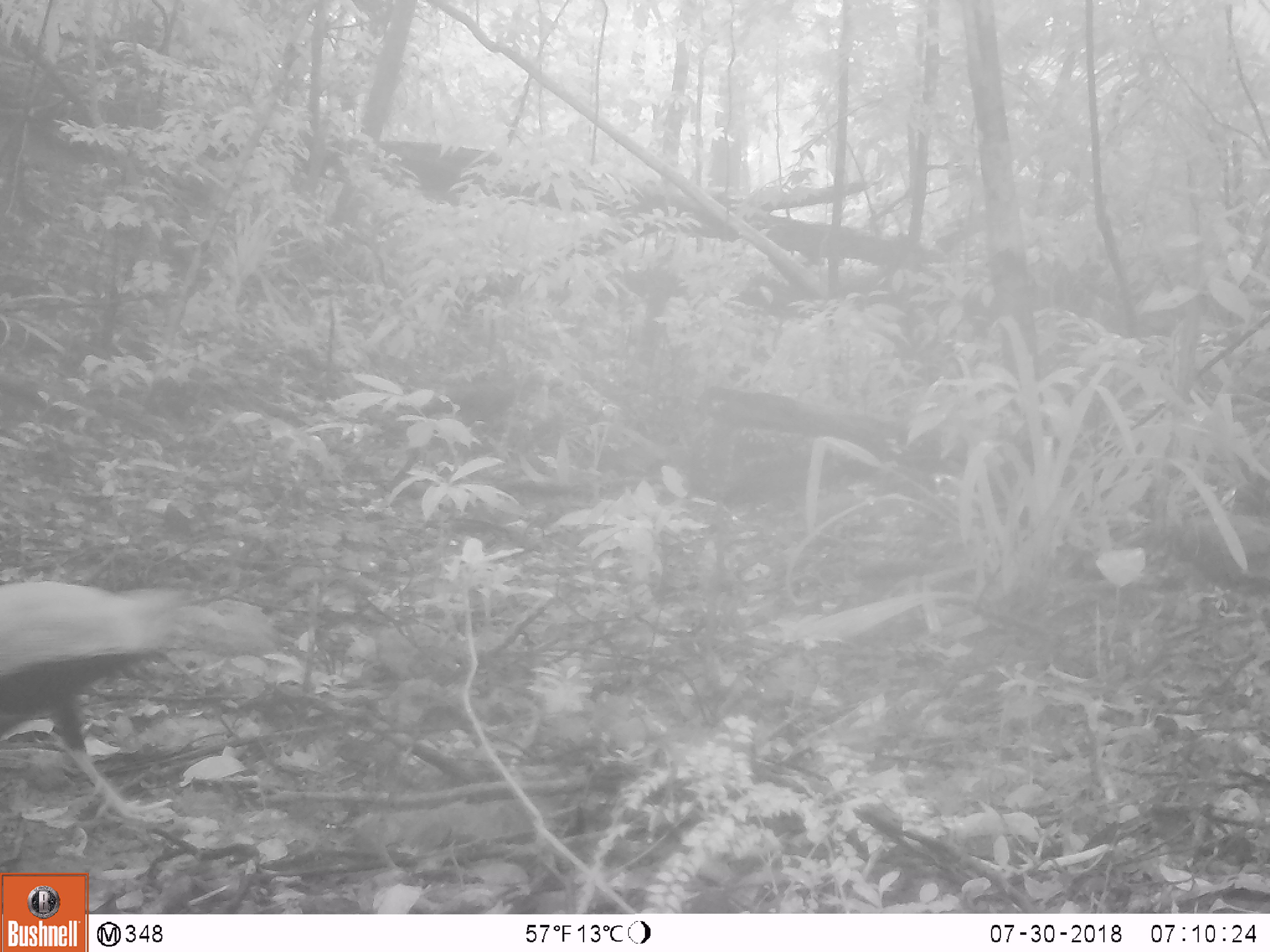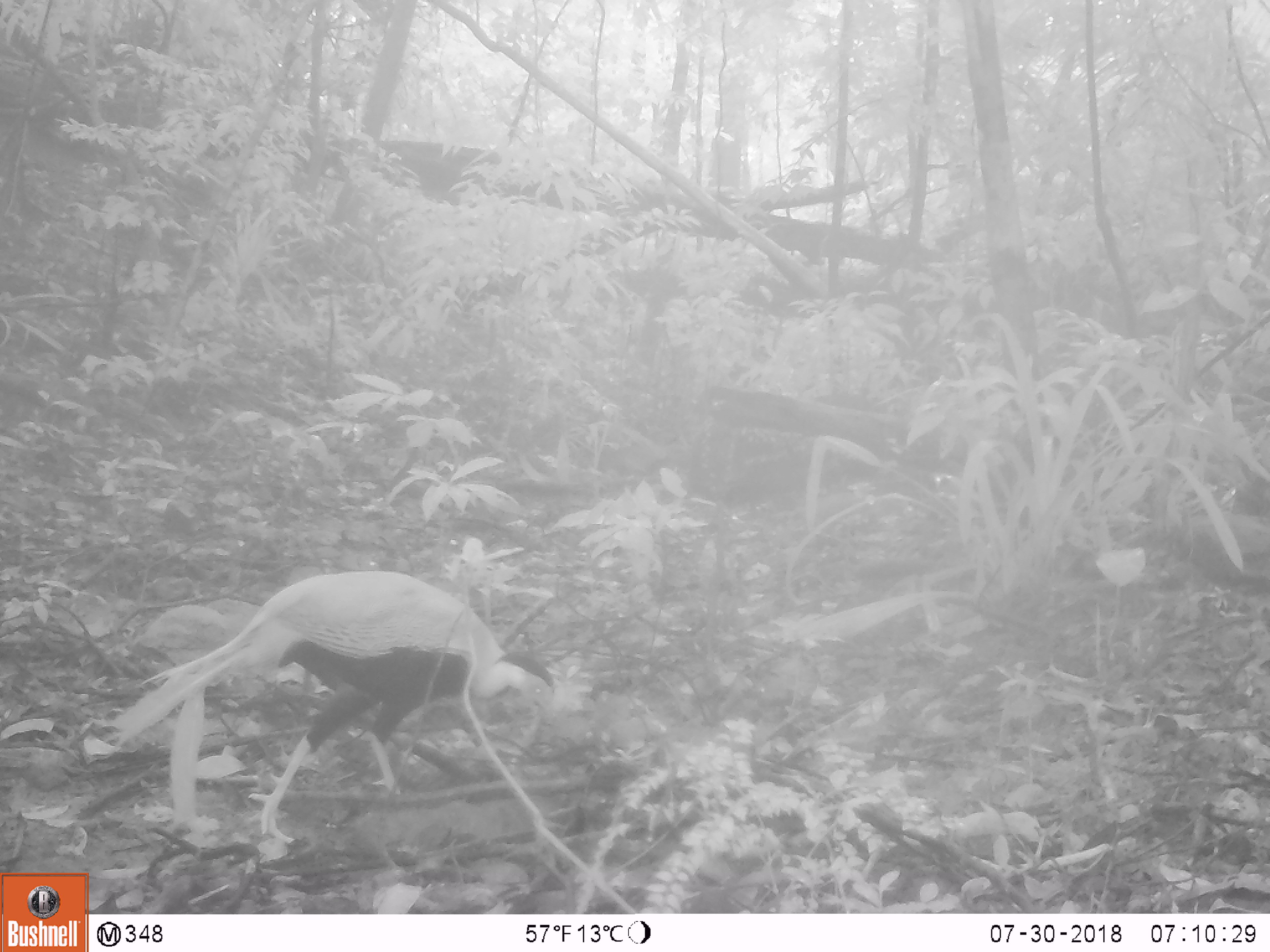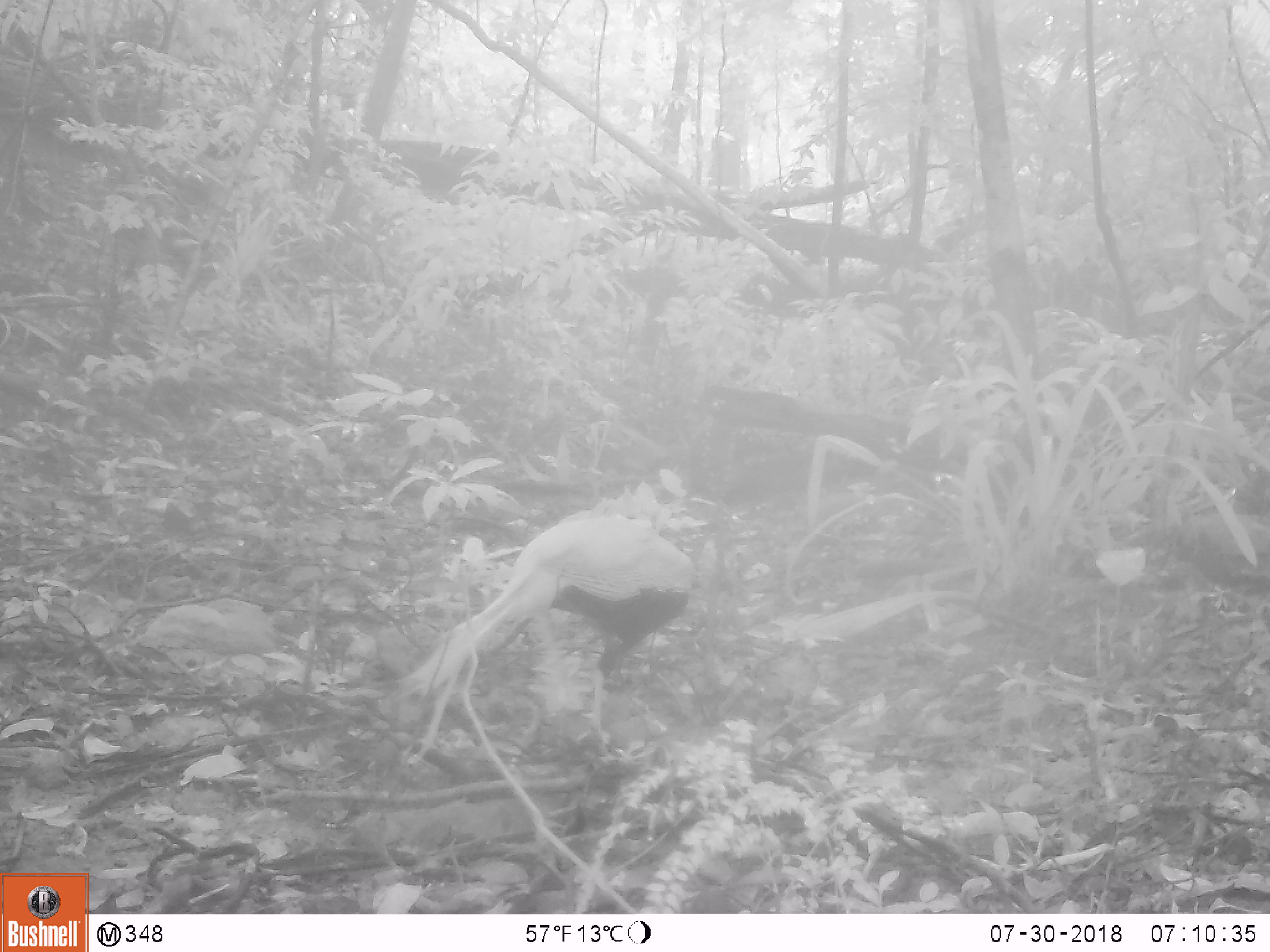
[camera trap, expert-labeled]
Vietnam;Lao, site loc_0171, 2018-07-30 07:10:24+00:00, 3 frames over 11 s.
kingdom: Animalia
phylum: Chordata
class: Aves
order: Galliformes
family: Phasianidae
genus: Lophura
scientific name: Lophura nycthemera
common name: silver pheasant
Silver pheasant (Lophura nycthemera). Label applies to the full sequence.